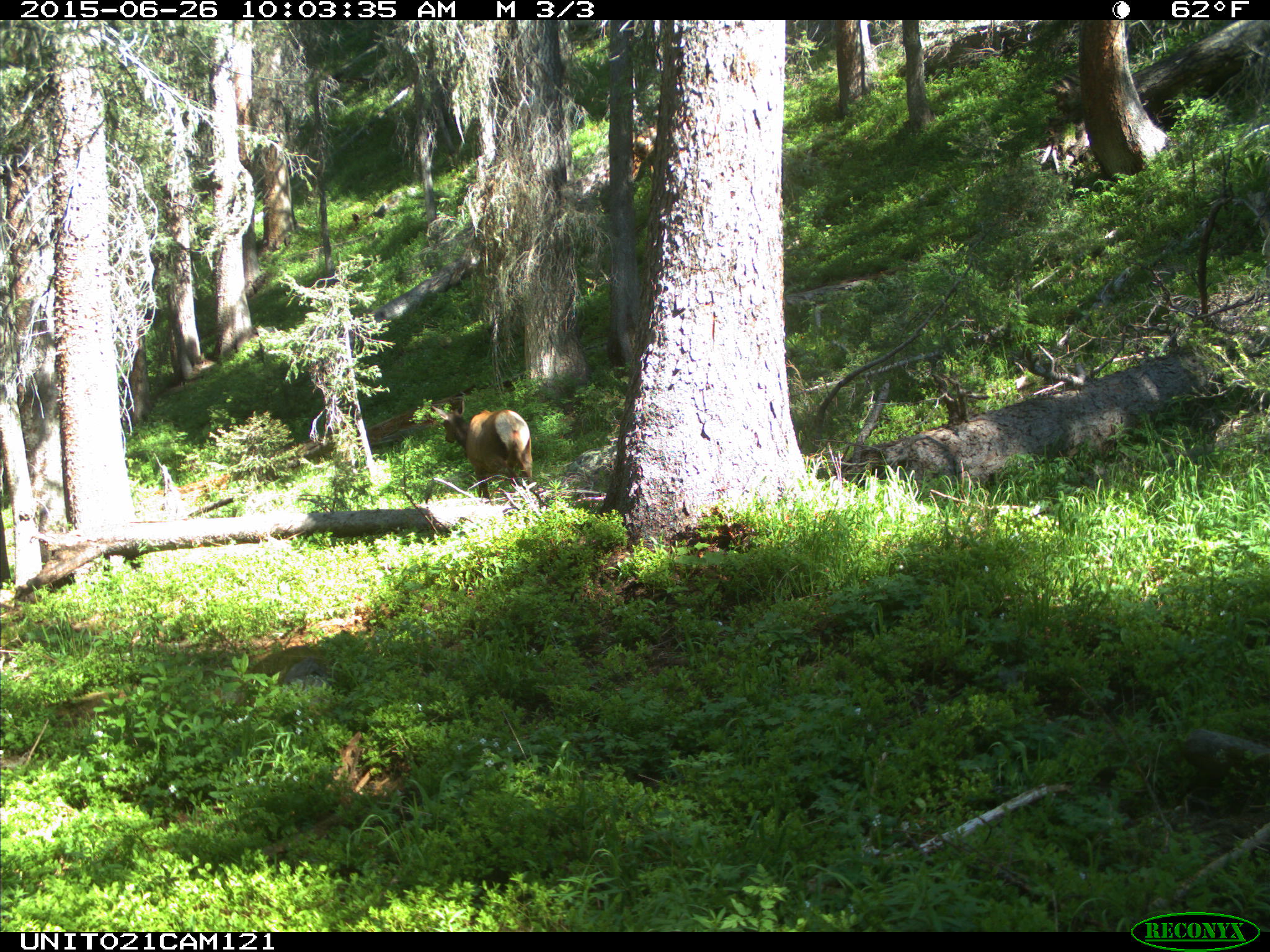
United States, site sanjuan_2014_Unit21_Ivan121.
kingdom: Animalia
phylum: Chordata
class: Mammalia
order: Artiodactyla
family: Cervidae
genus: Cervus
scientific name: Cervus elaphus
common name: red deer